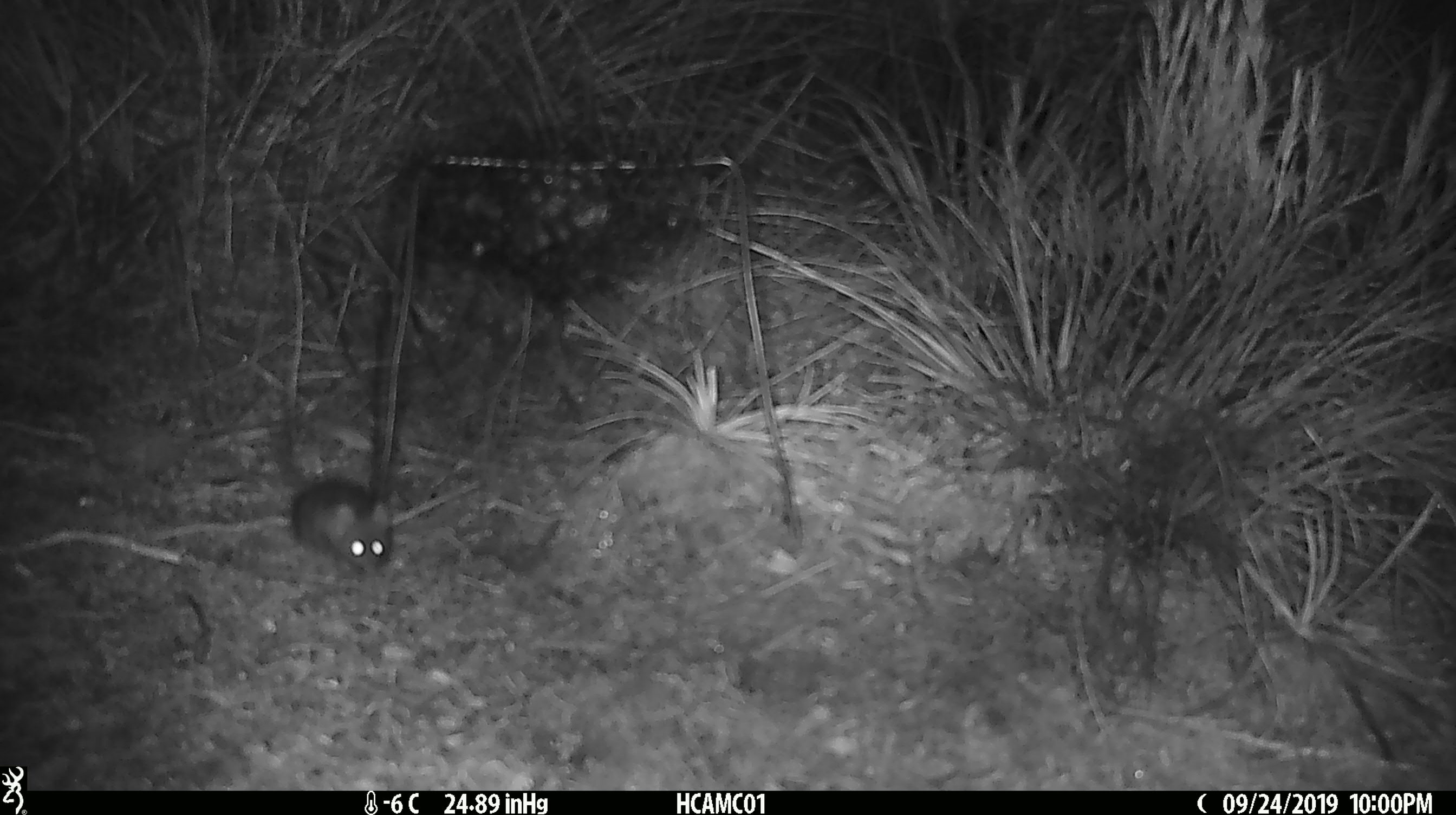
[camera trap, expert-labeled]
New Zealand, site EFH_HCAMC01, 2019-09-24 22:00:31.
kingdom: Animalia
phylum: Chordata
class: Mammalia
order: Rodentia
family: Muridae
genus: Mus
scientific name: Mus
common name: mouse